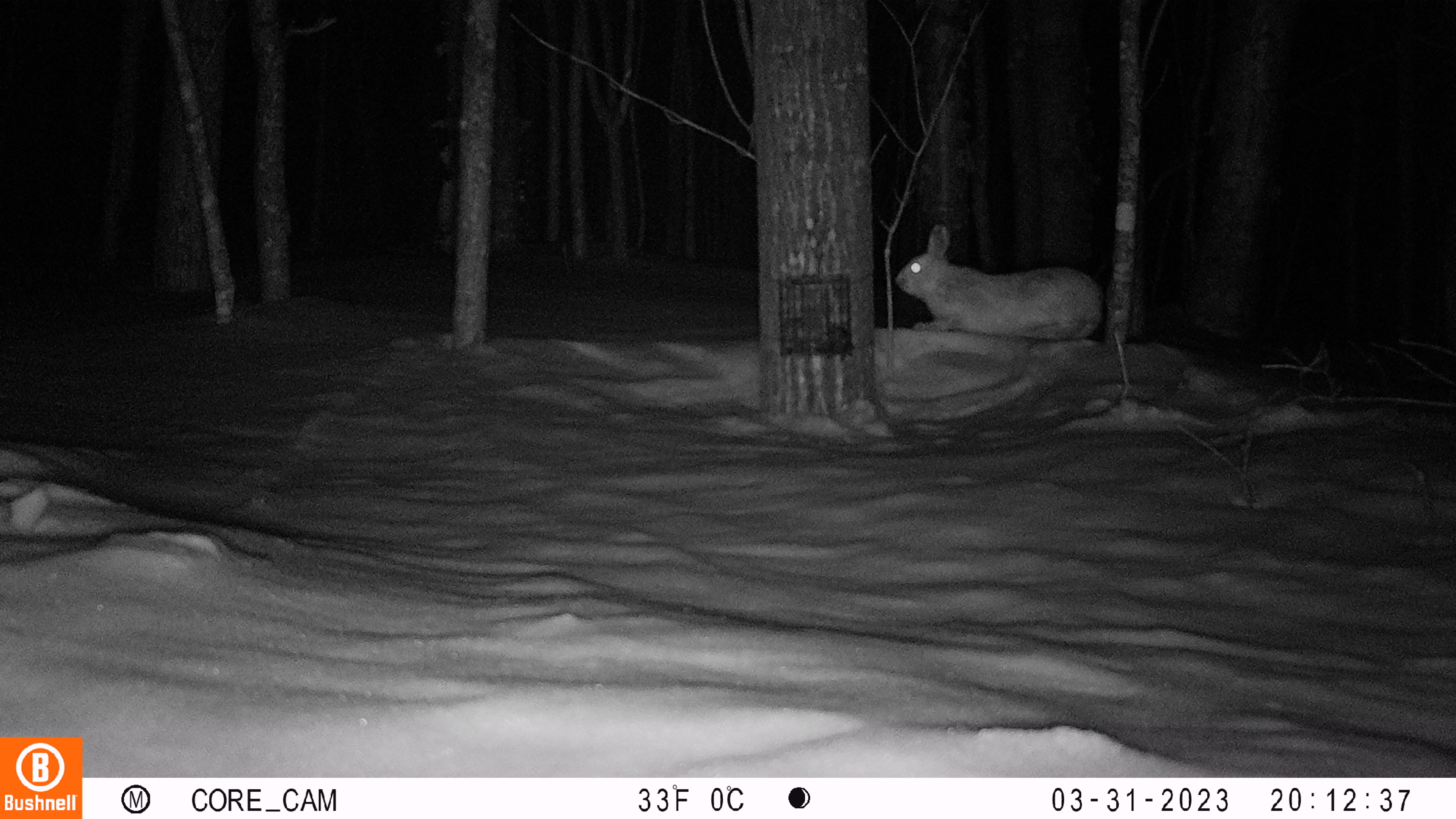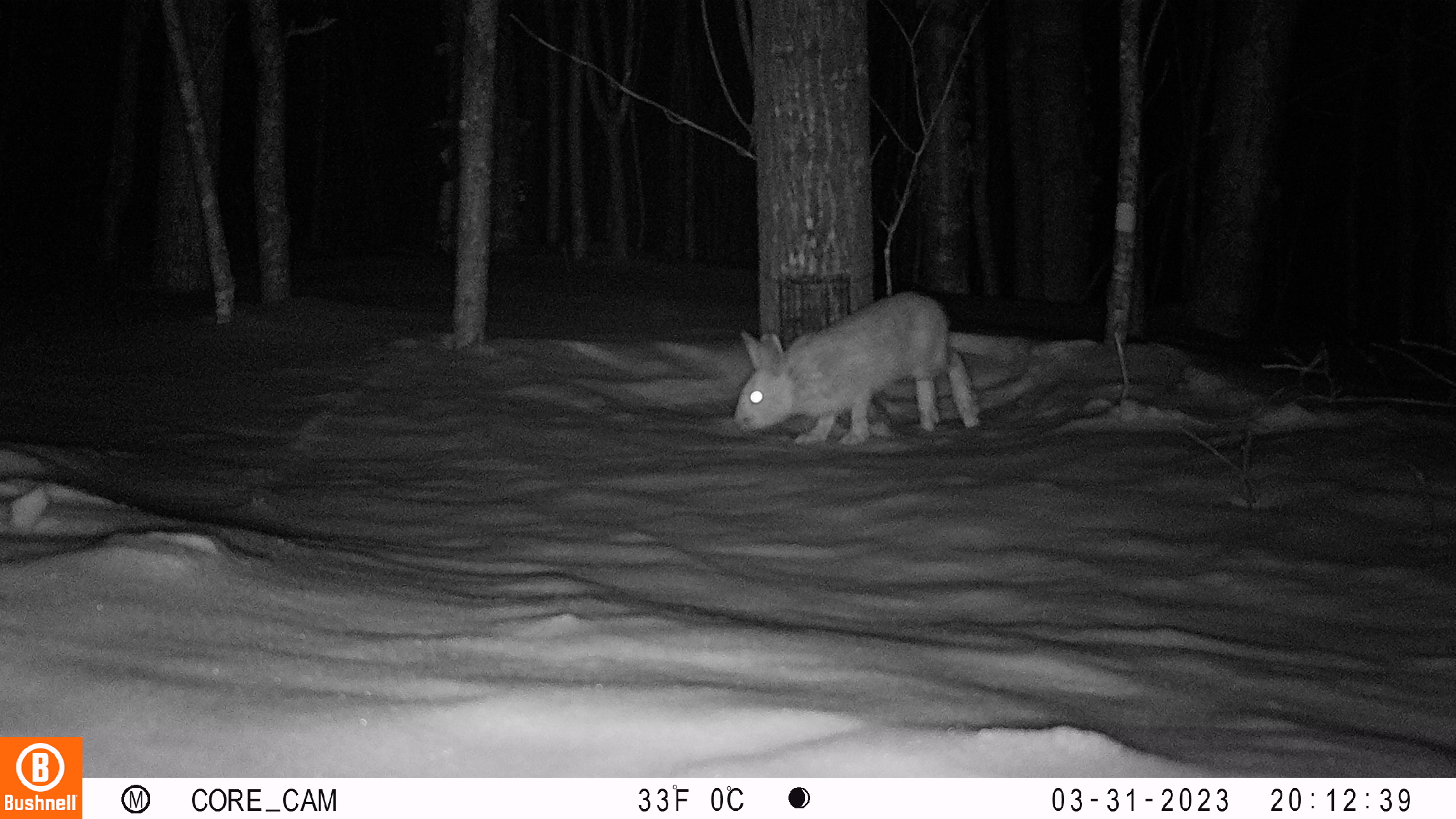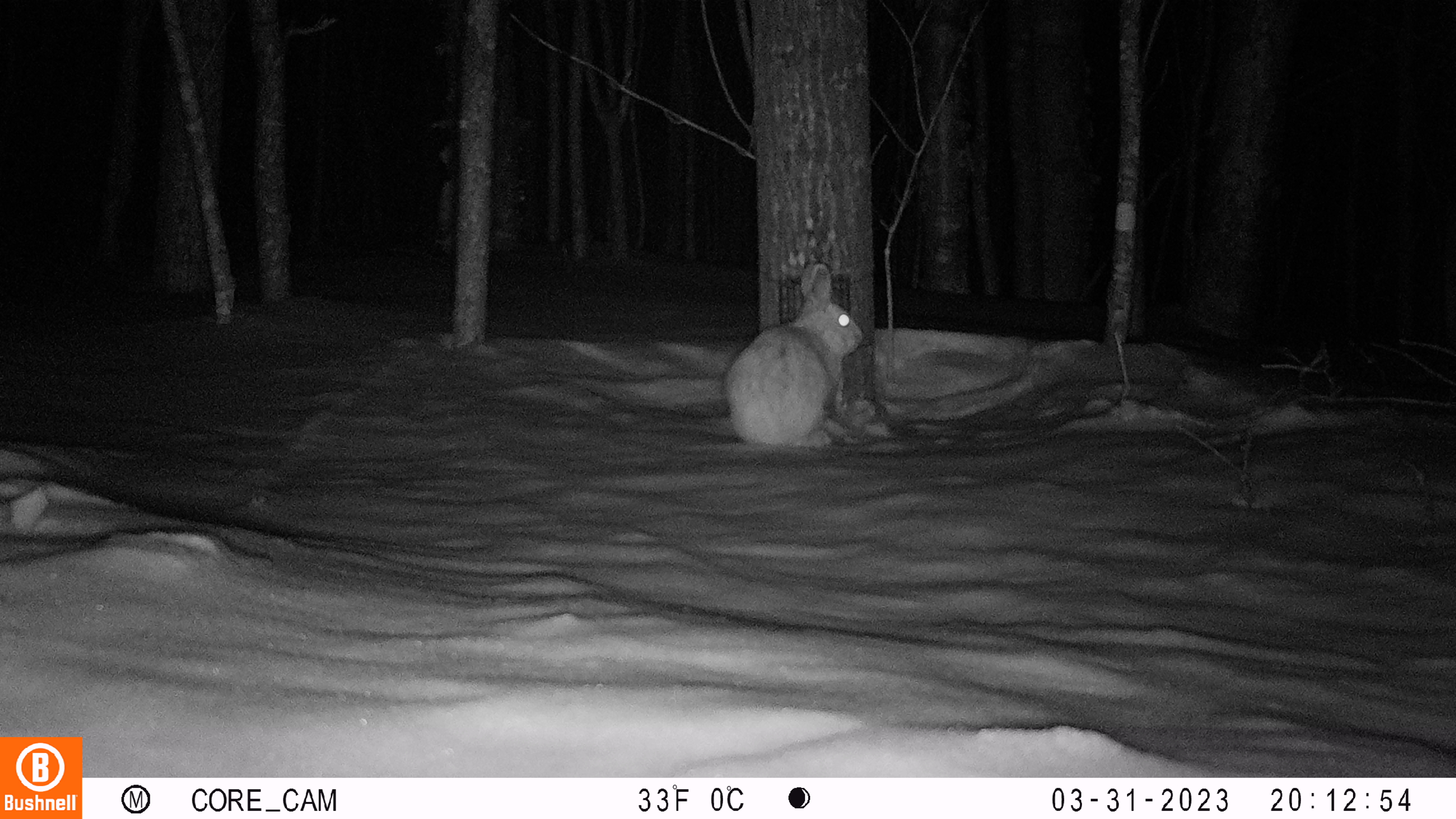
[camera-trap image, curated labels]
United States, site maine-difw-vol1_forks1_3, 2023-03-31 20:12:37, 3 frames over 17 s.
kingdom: Animalia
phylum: Chordata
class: Mammalia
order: Lagomorpha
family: Leporidae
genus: Lepus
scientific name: Lepus americanus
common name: snowshoe hare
Snowshoe hare (Lepus americanus).